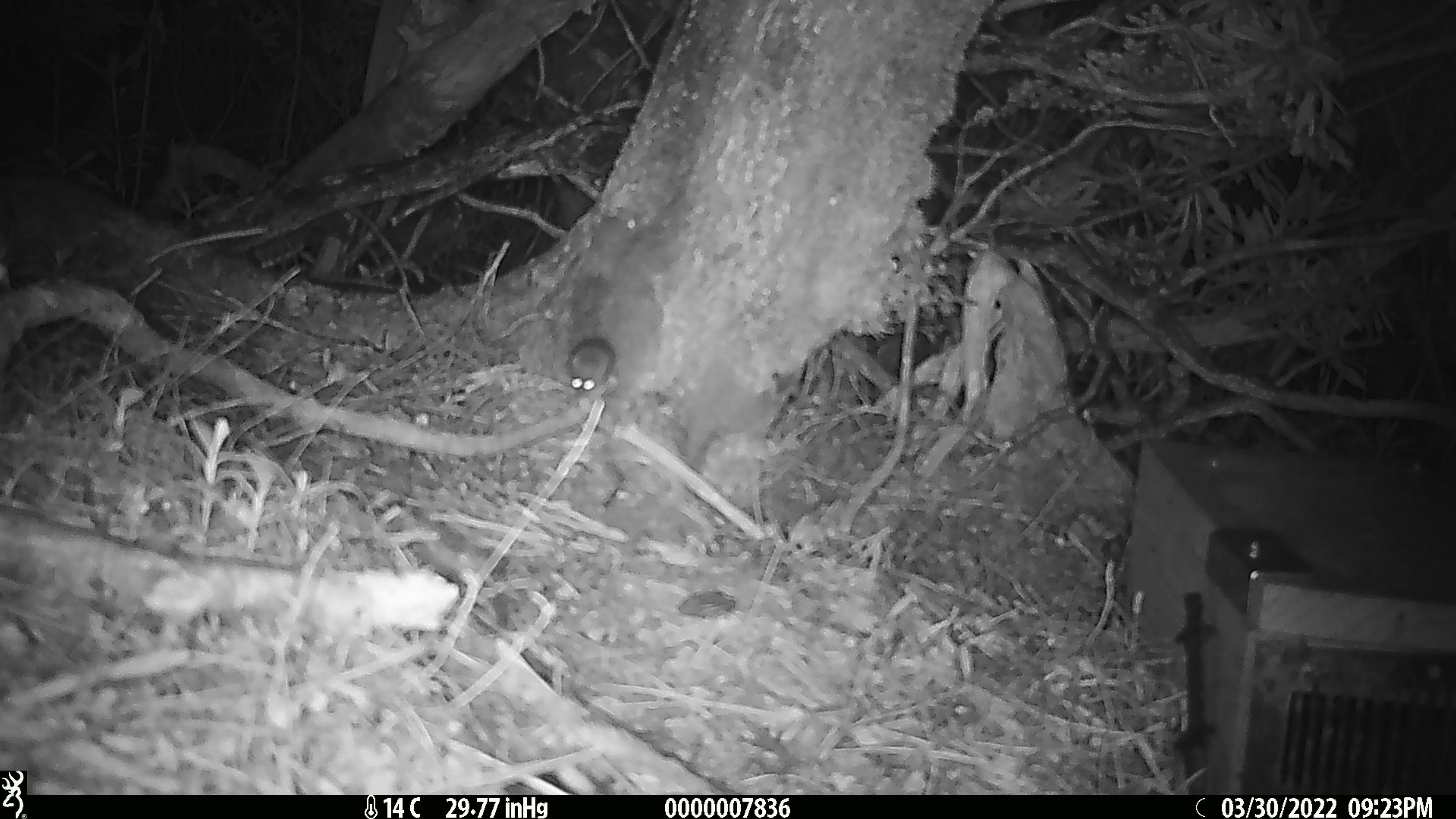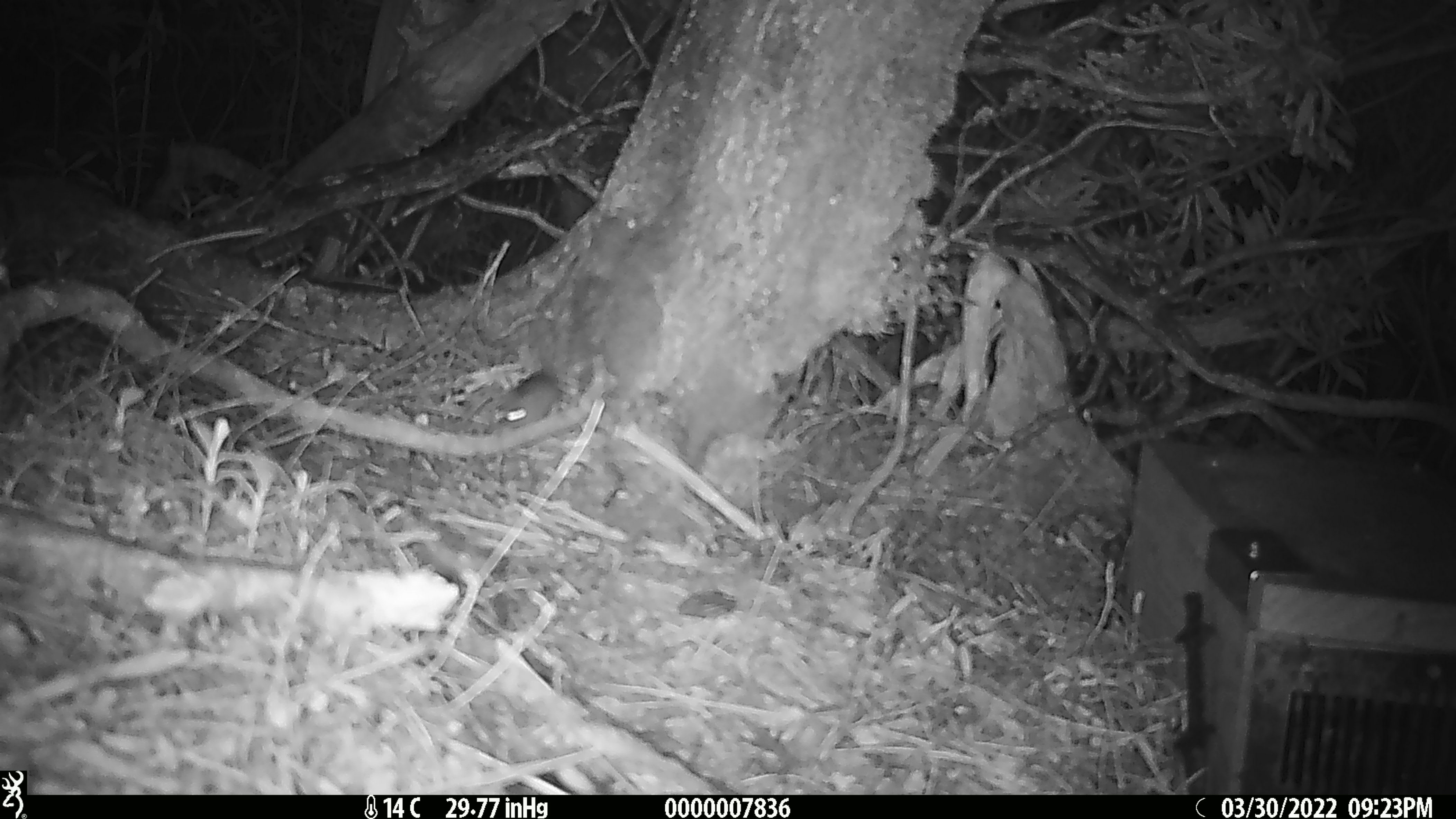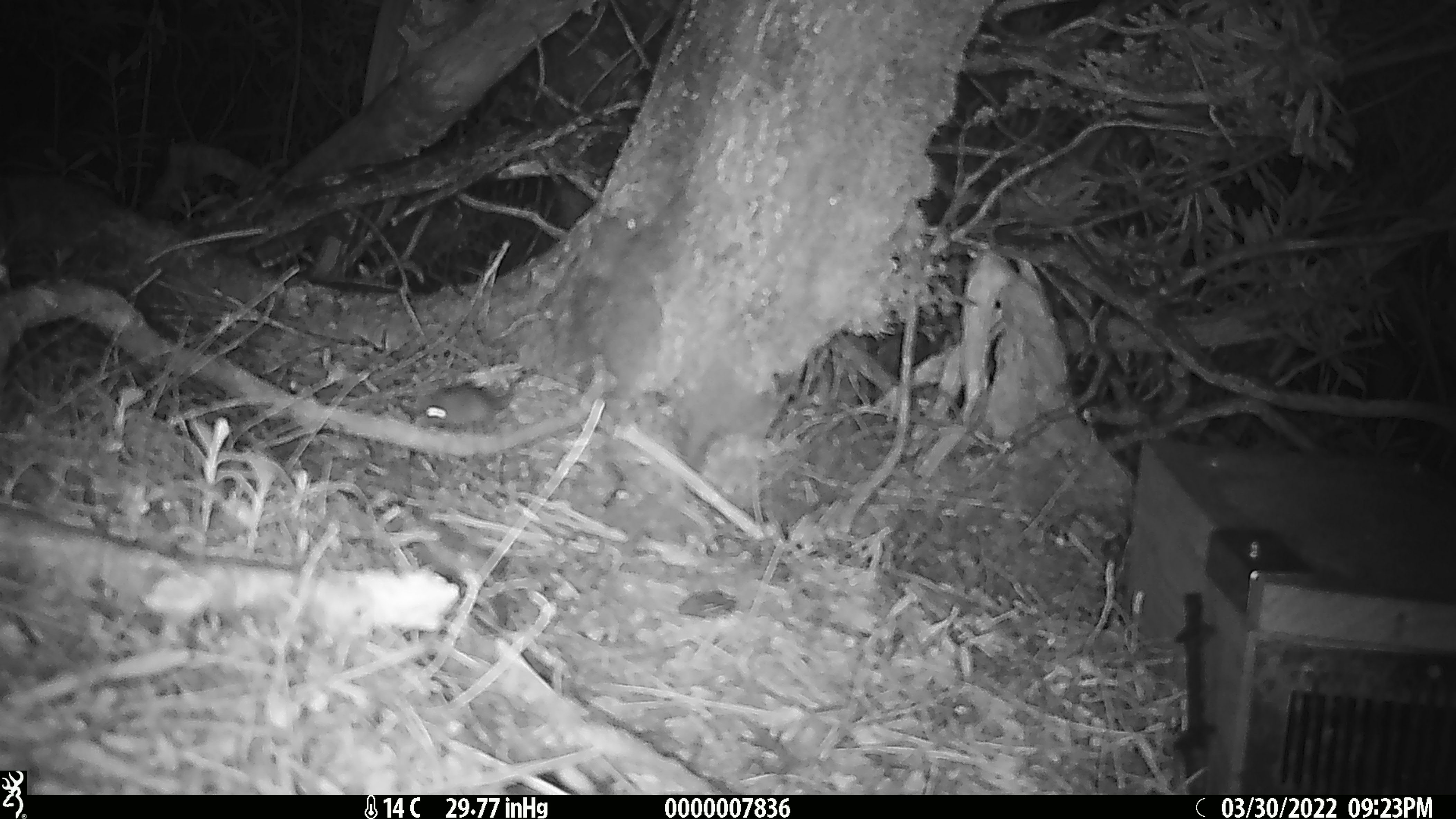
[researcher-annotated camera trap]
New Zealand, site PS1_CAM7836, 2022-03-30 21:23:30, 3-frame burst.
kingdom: Animalia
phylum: Chordata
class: Mammalia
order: Rodentia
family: Muridae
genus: Mus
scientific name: Mus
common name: mouse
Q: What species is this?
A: Mouse (Mus).